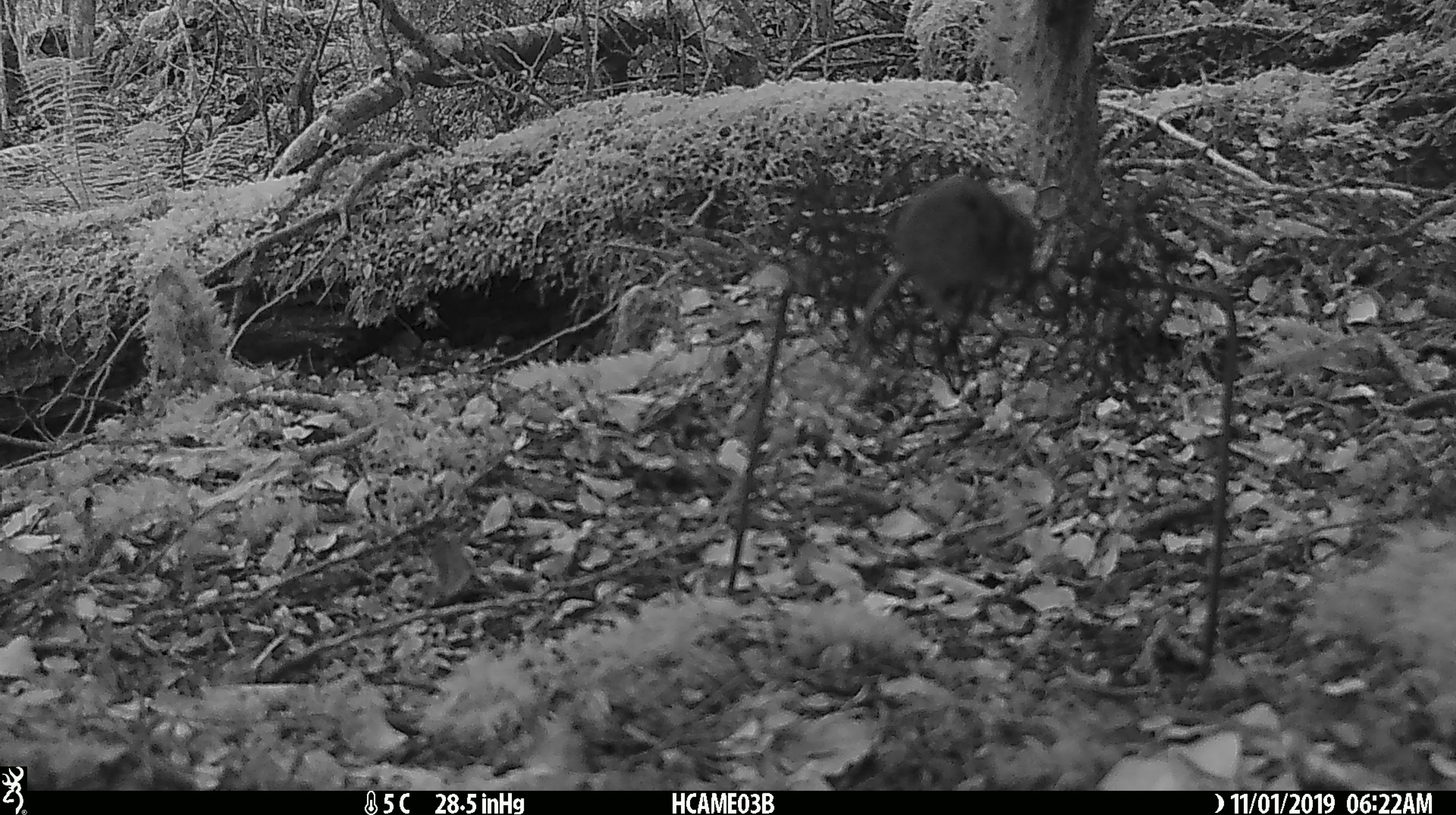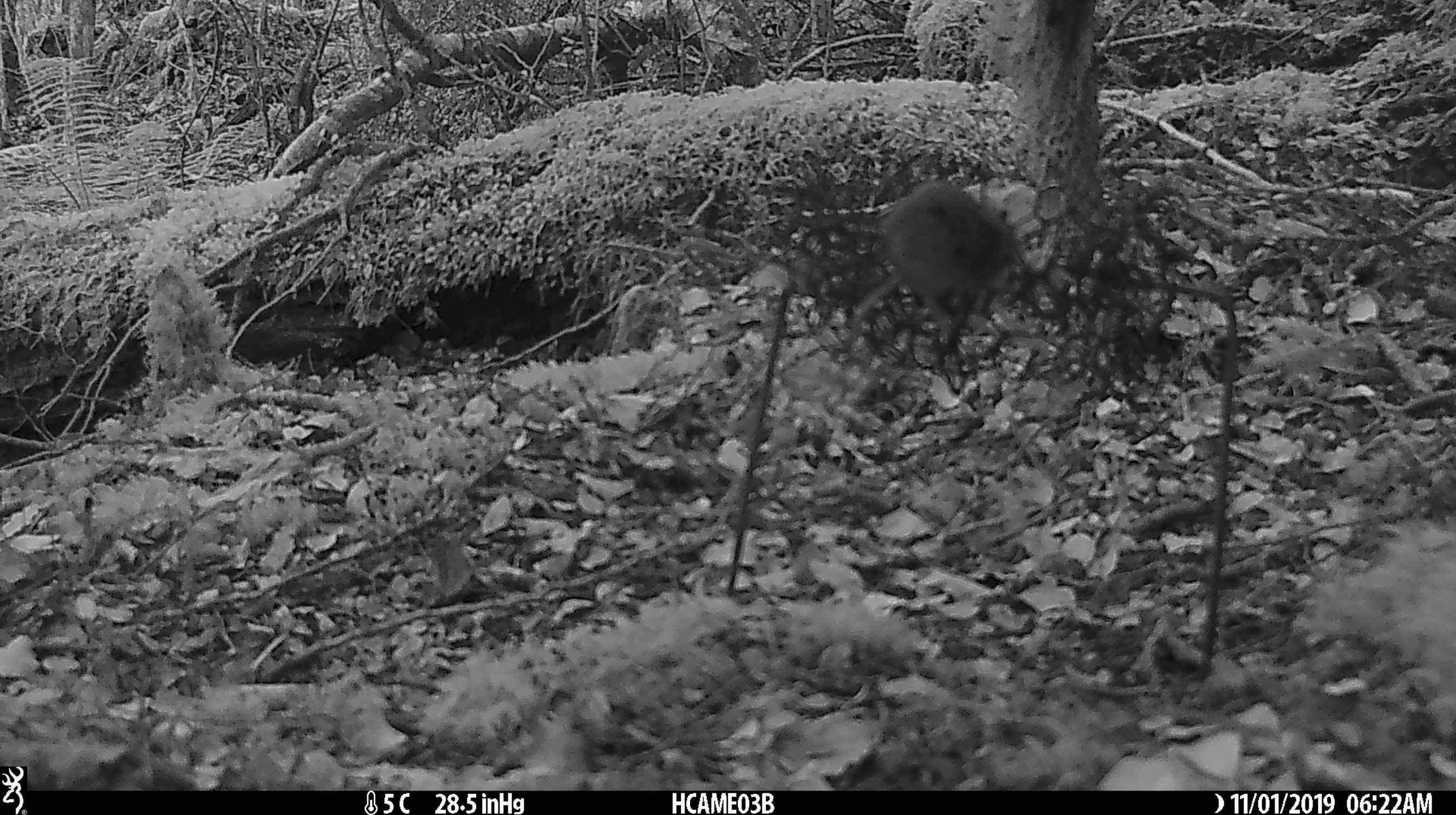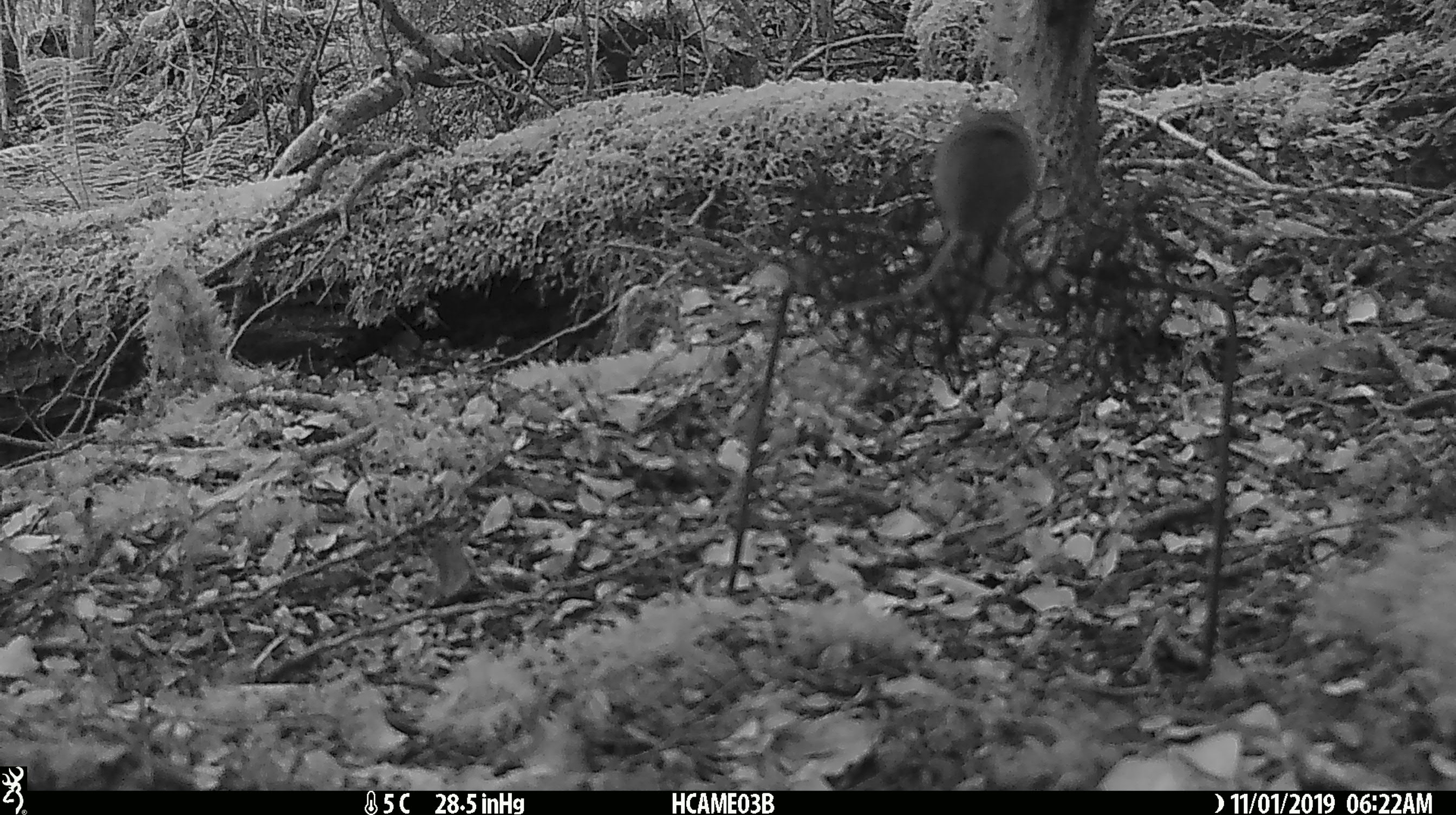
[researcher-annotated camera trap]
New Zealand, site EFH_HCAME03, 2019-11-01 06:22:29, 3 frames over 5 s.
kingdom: Animalia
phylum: Chordata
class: Mammalia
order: Rodentia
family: Muridae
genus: Mus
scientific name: Mus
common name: mouse